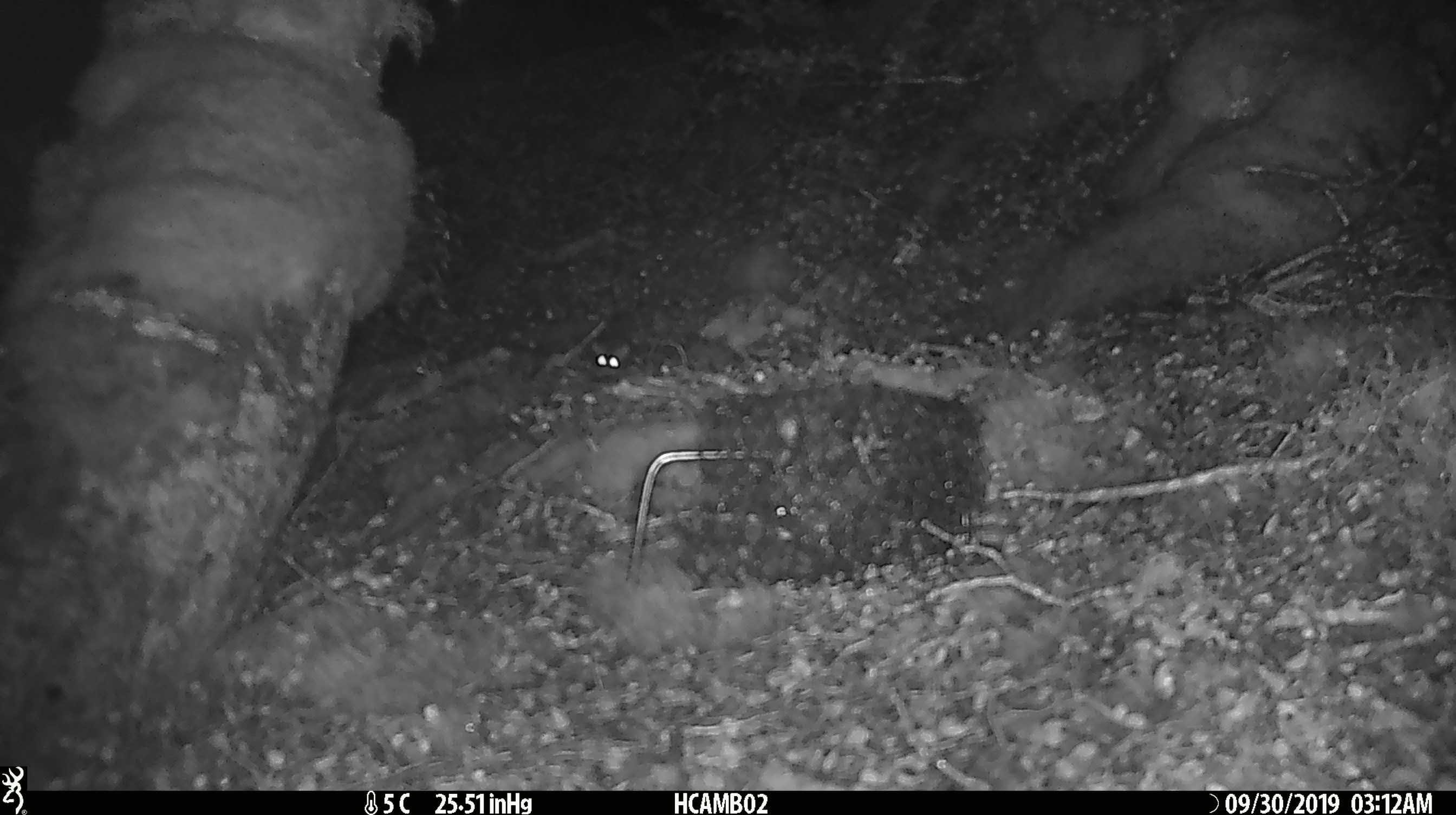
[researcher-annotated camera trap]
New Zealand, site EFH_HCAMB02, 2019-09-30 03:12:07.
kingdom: Animalia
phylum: Chordata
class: Mammalia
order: Rodentia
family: Muridae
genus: Mus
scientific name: Mus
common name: mouse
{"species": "mouse (Mus)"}